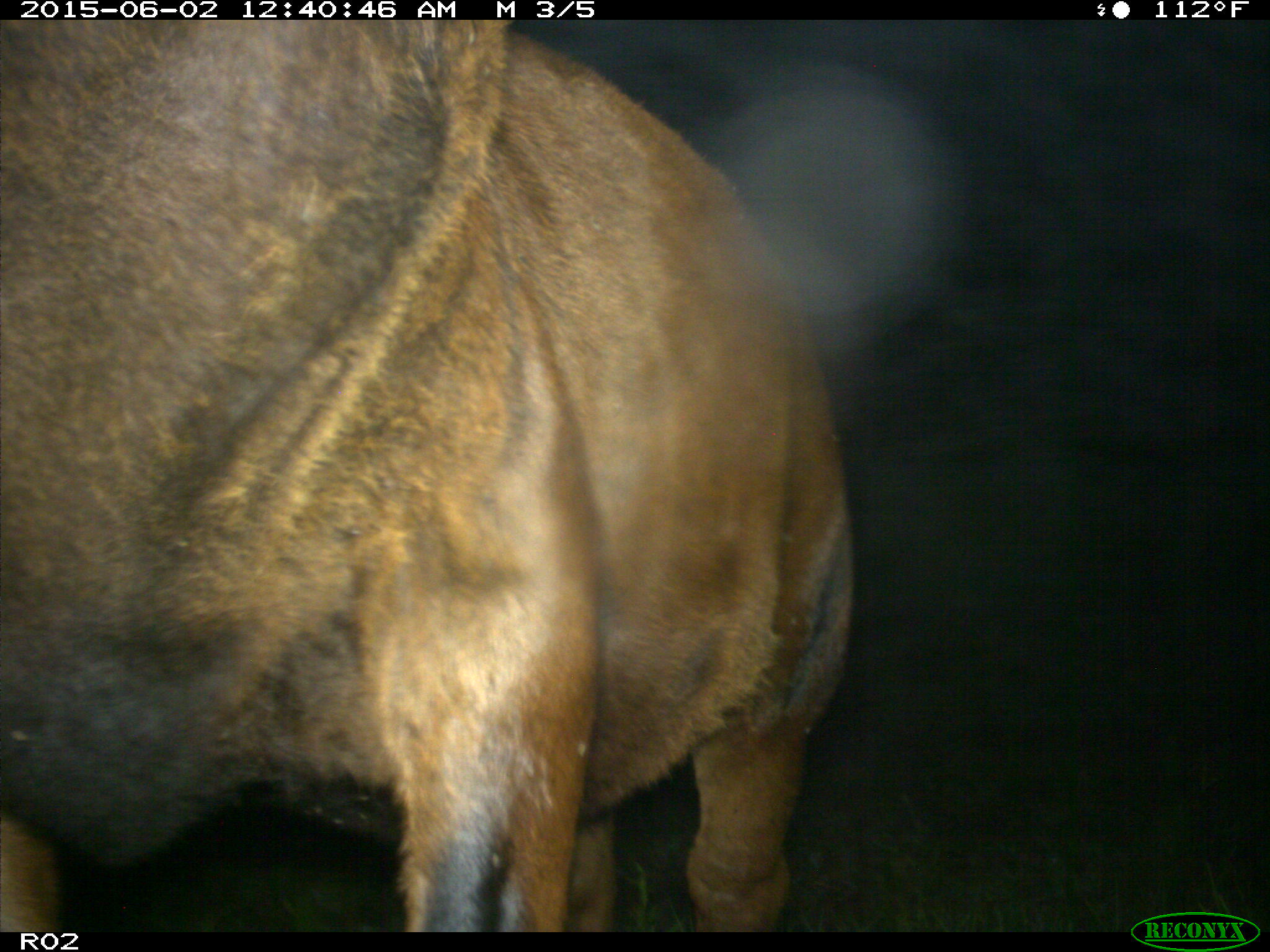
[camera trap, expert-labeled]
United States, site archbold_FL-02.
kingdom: Animalia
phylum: Chordata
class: Mammalia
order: Artiodactyla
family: Bovidae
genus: Bos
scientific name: Bos taurus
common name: domestic cow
Bos taurus (domestic cow).